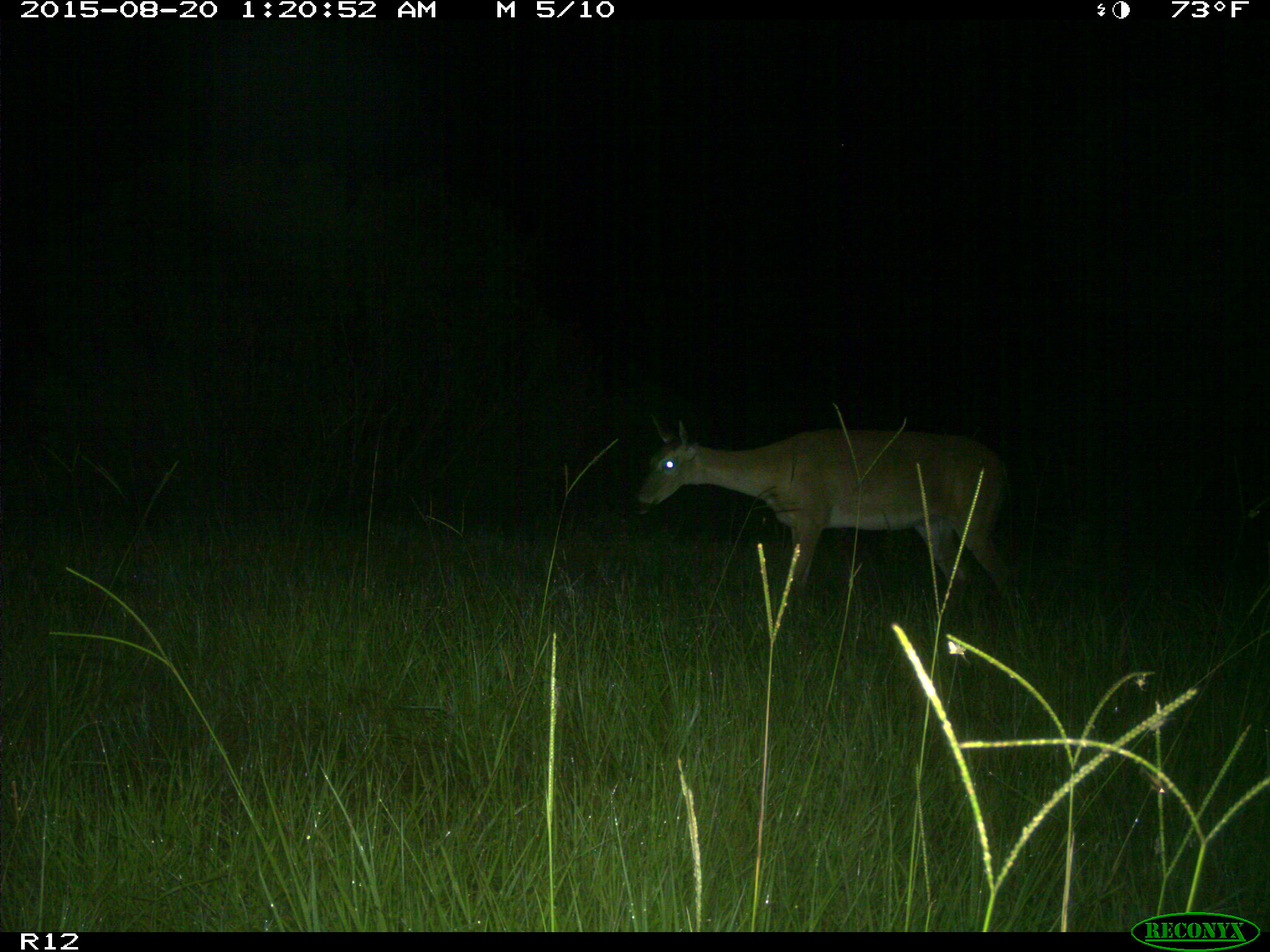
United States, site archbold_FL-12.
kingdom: Animalia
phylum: Chordata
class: Mammalia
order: Artiodactyla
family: Cervidae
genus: Odocoileus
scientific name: Odocoileus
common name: deer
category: unidentified deer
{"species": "unidentified deer (deer) (Odocoileus)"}